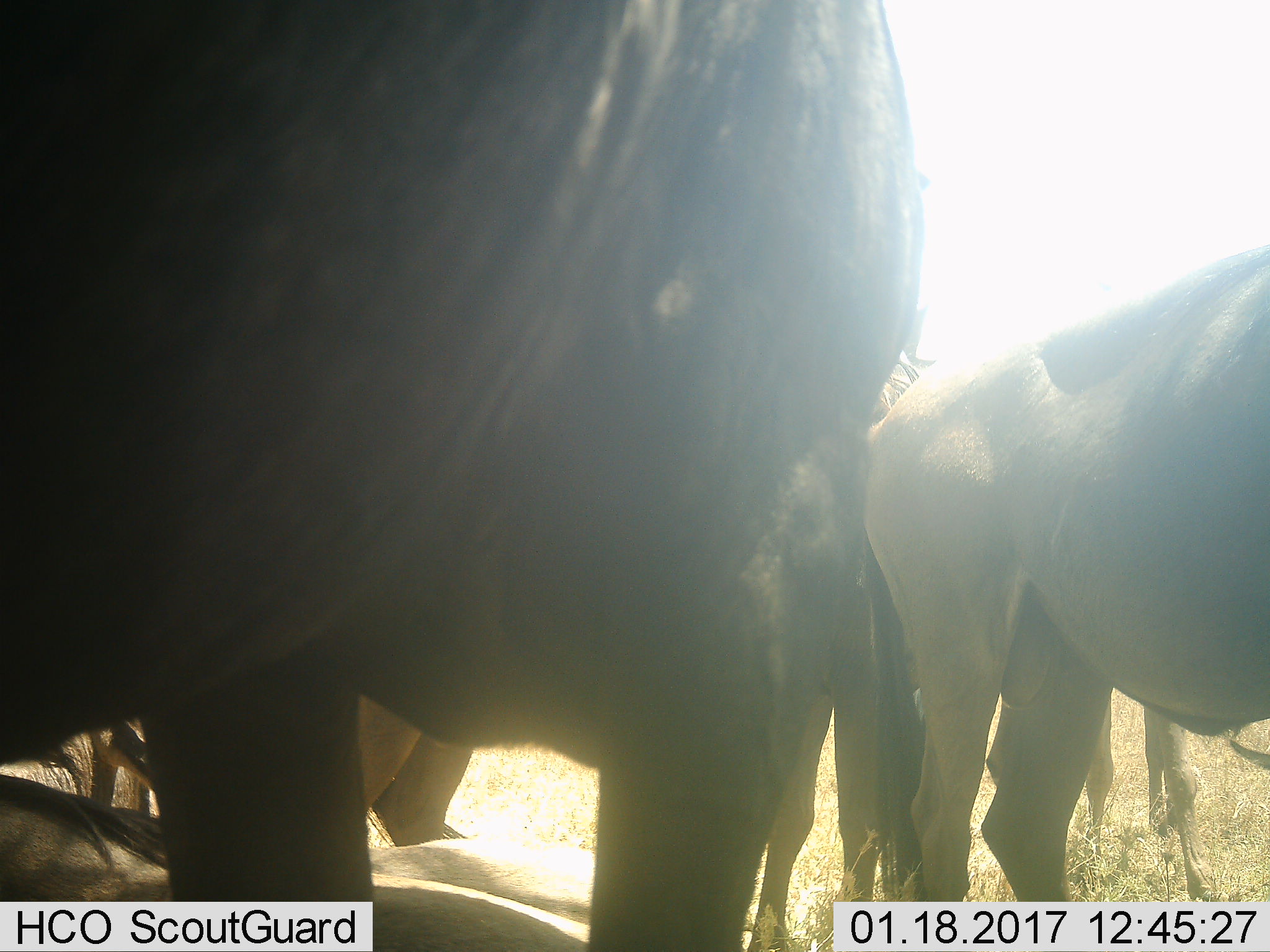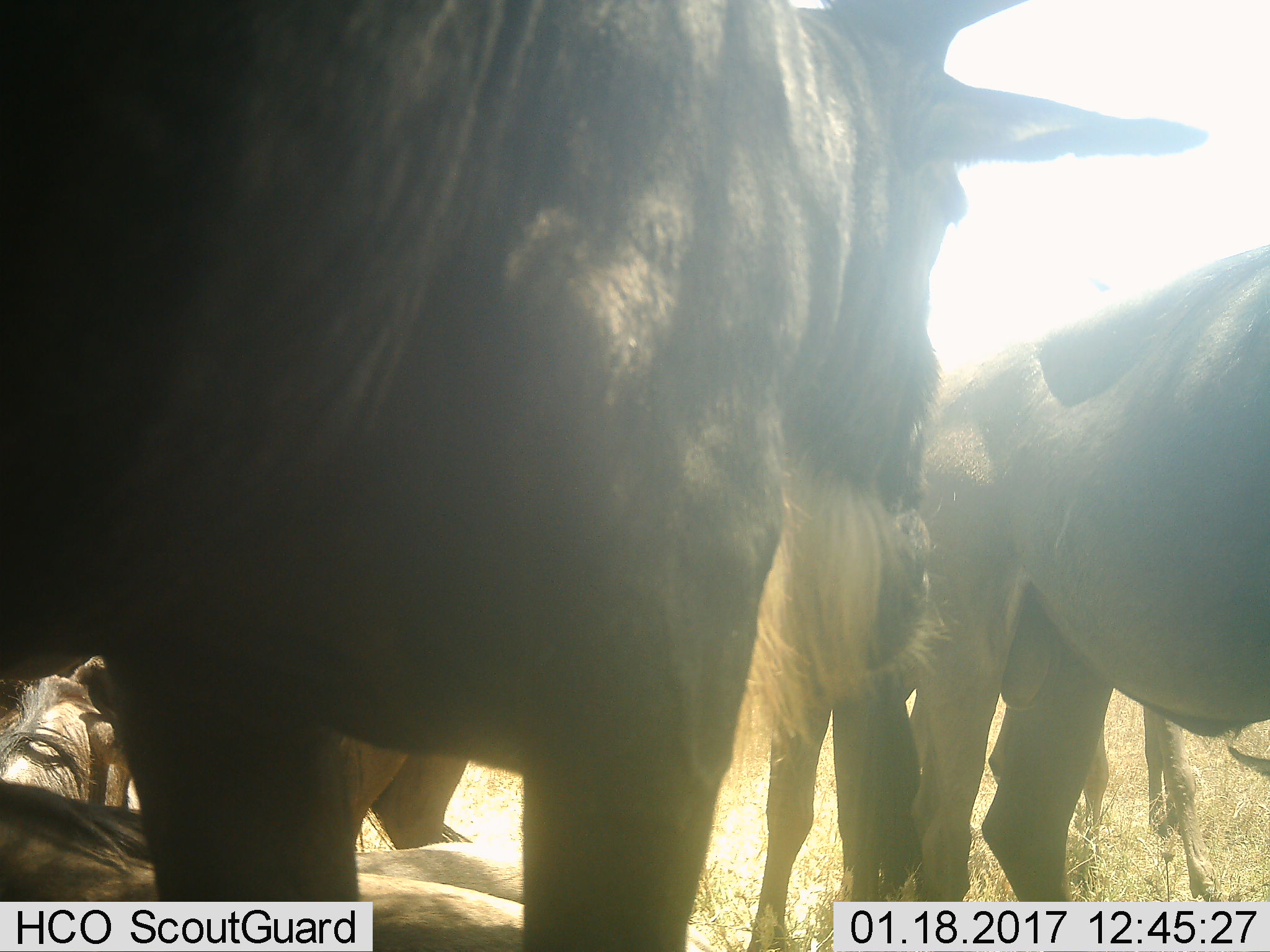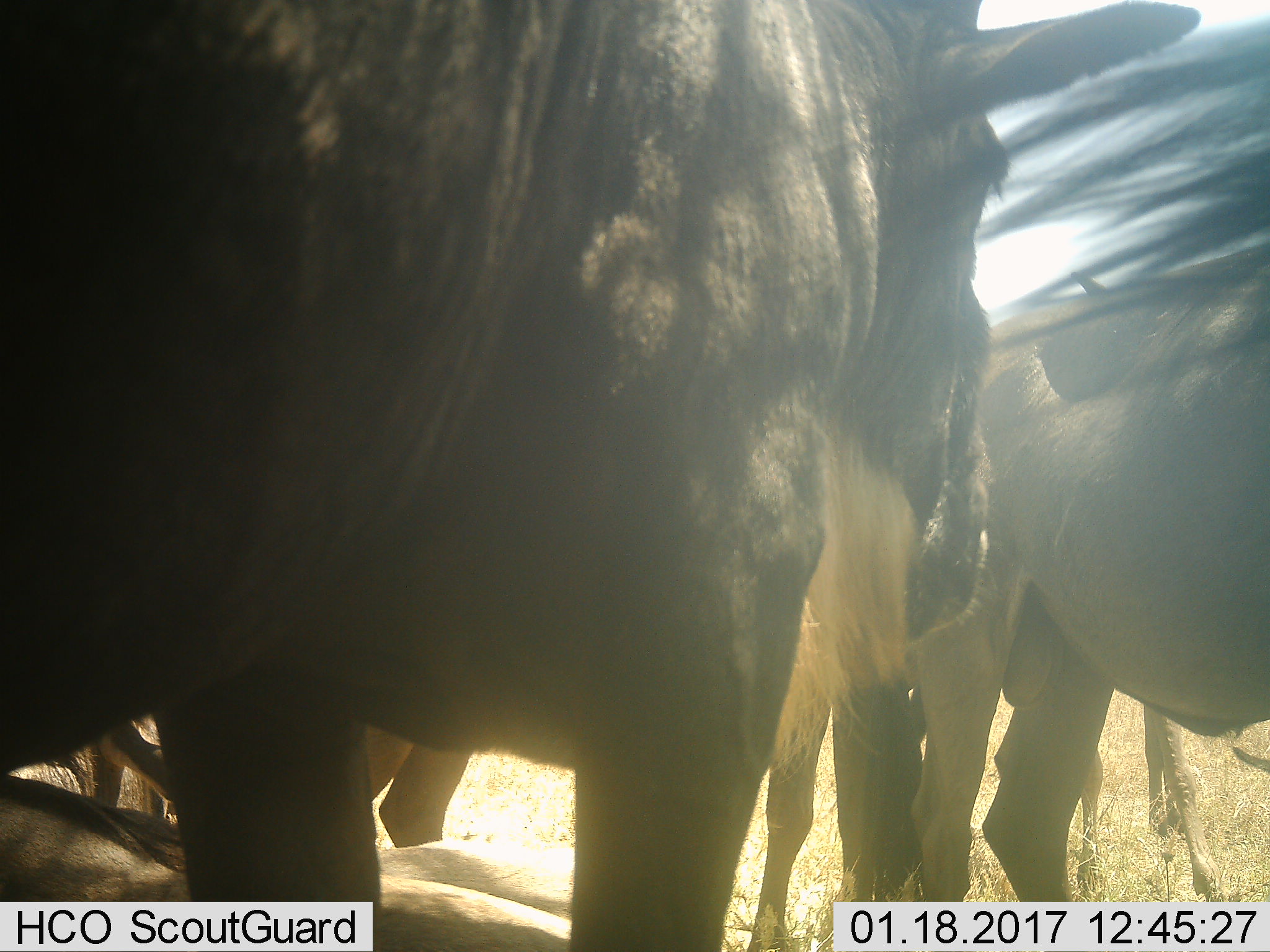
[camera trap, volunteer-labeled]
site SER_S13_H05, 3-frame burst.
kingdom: Animalia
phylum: Chordata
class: Mammalia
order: Artiodactyla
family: Bovidae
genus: Connochaetes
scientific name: Connochaetes taurinus taurinus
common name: blue wildebeest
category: wildebeestblue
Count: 4.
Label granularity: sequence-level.